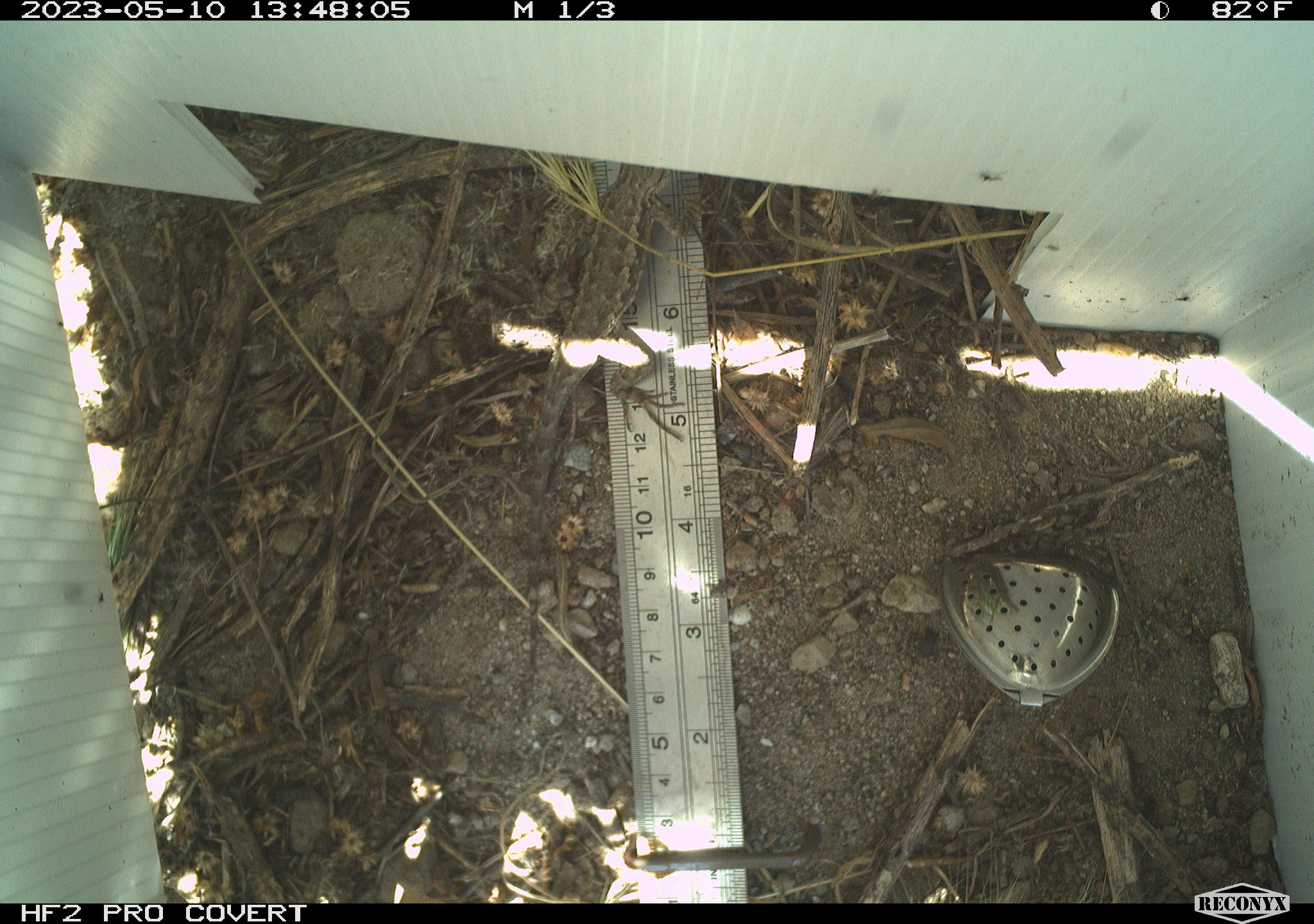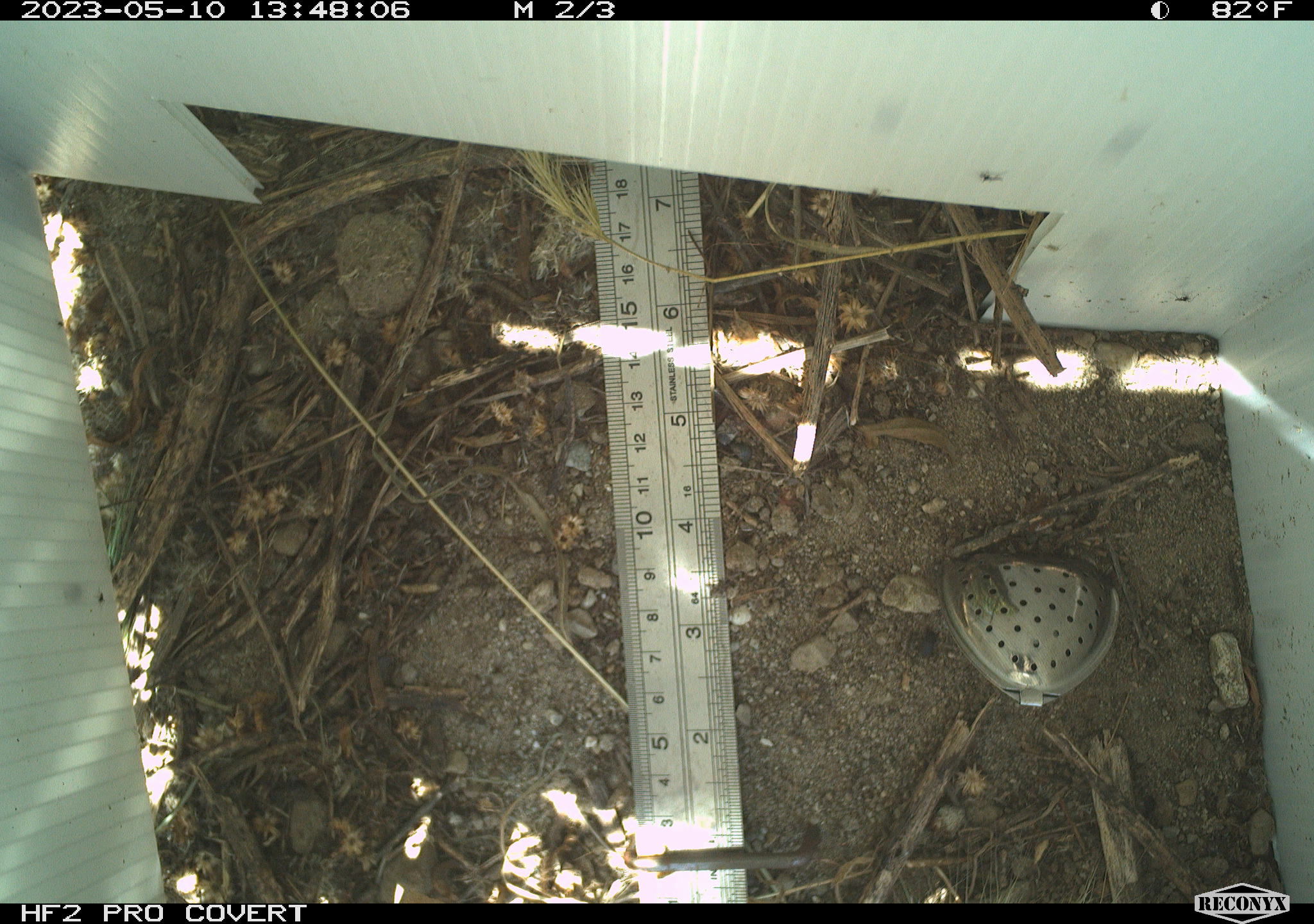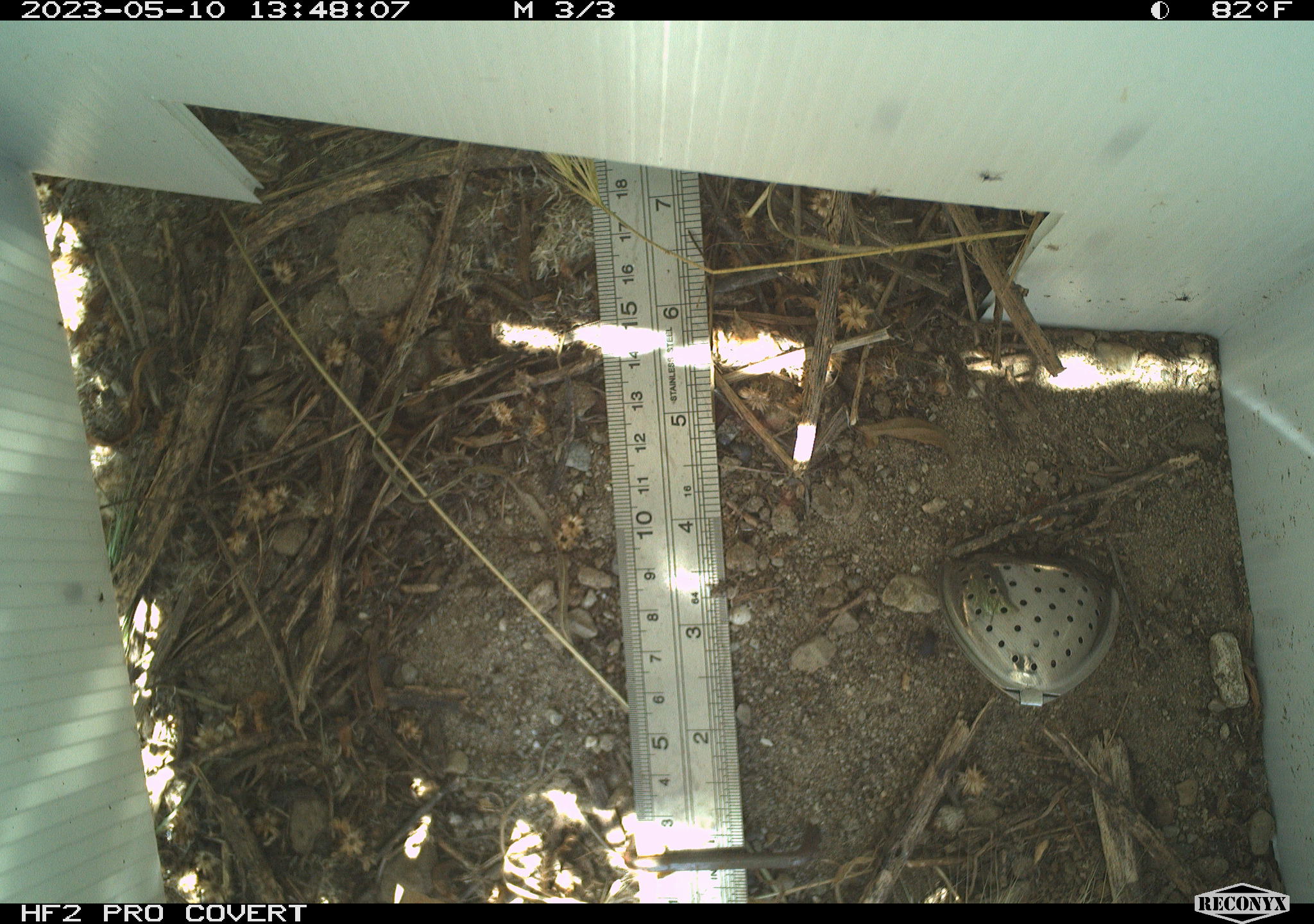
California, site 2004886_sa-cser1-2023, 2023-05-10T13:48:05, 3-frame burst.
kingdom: Animalia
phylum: Chordata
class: Reptilia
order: Squamata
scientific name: Squamata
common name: lizards and snakes